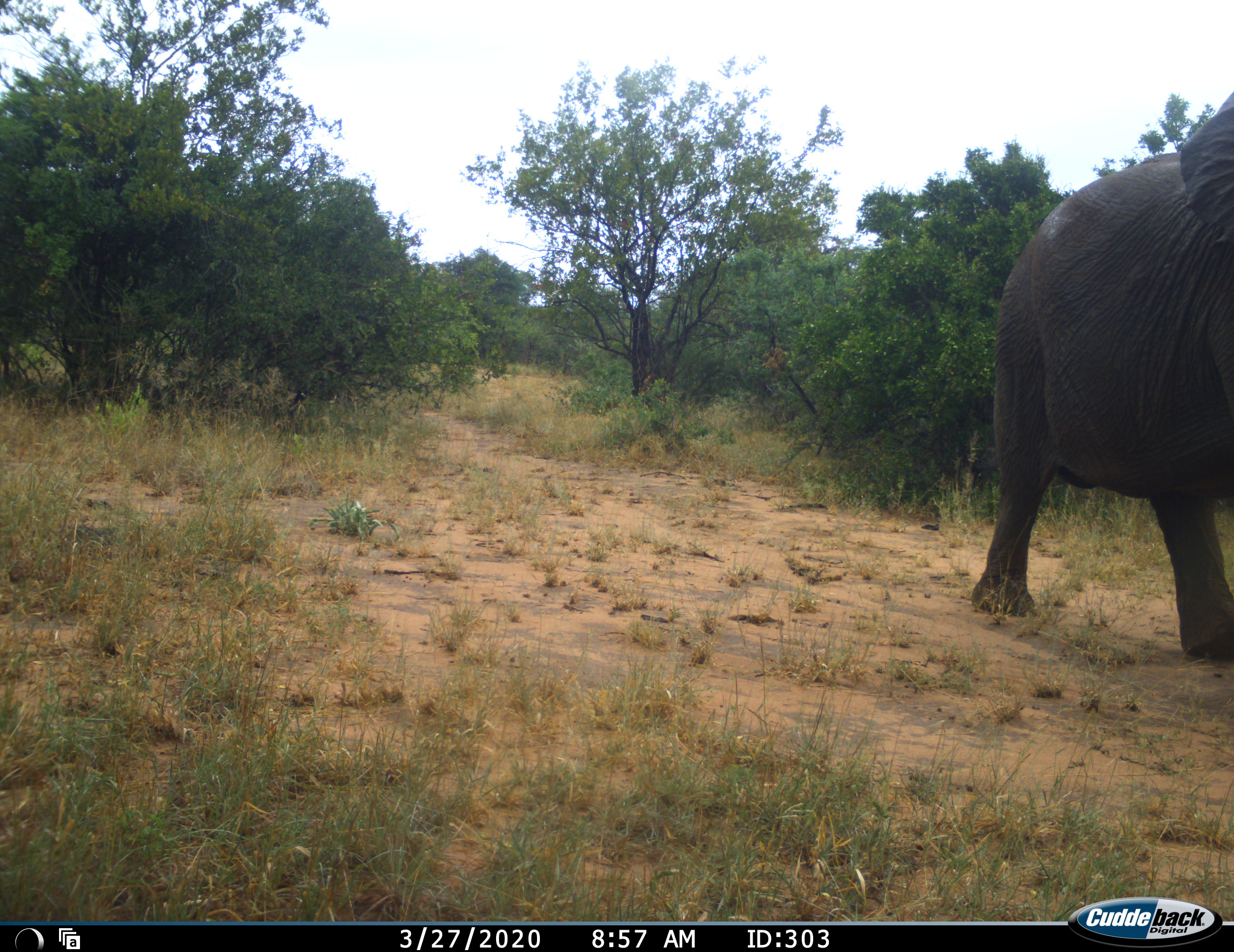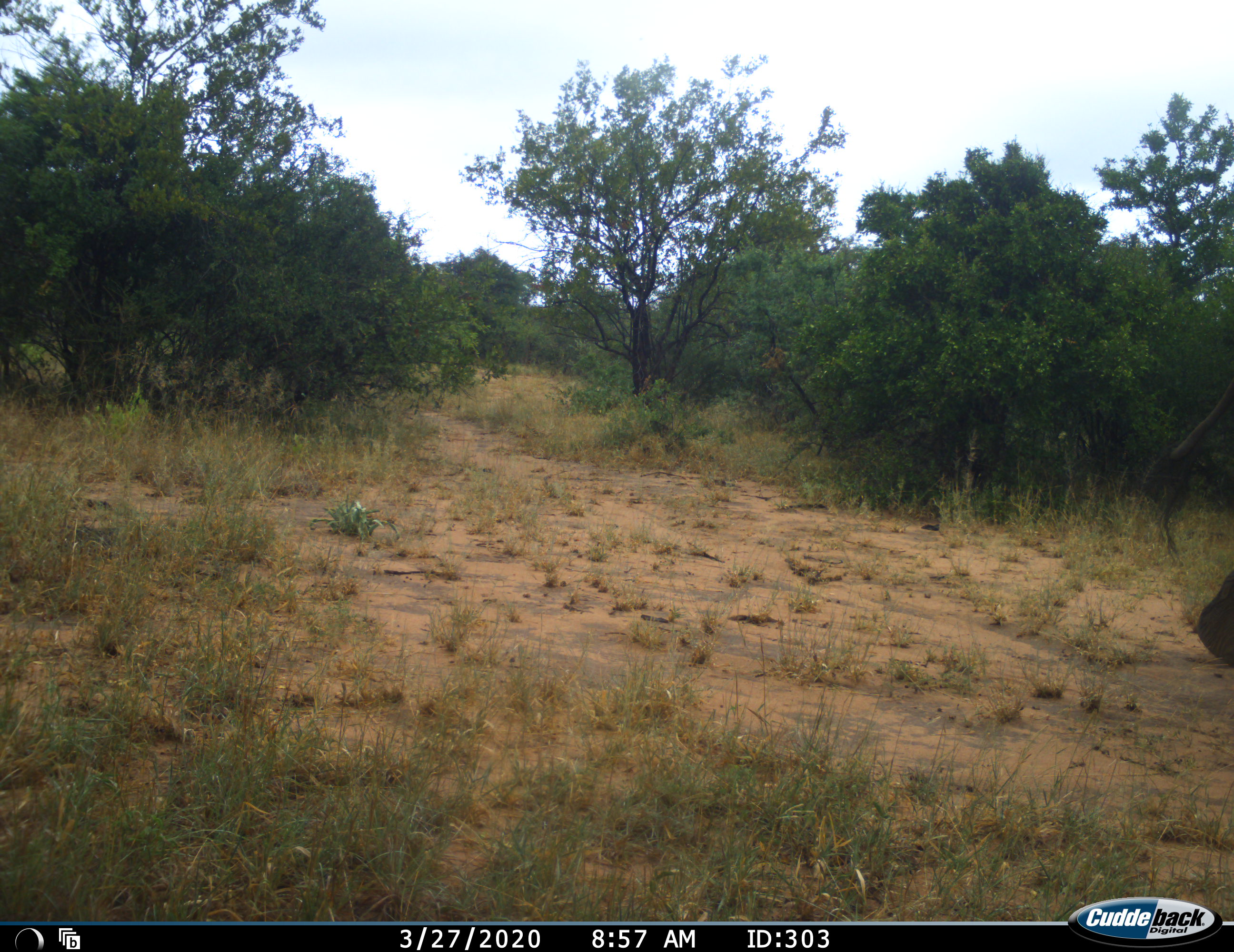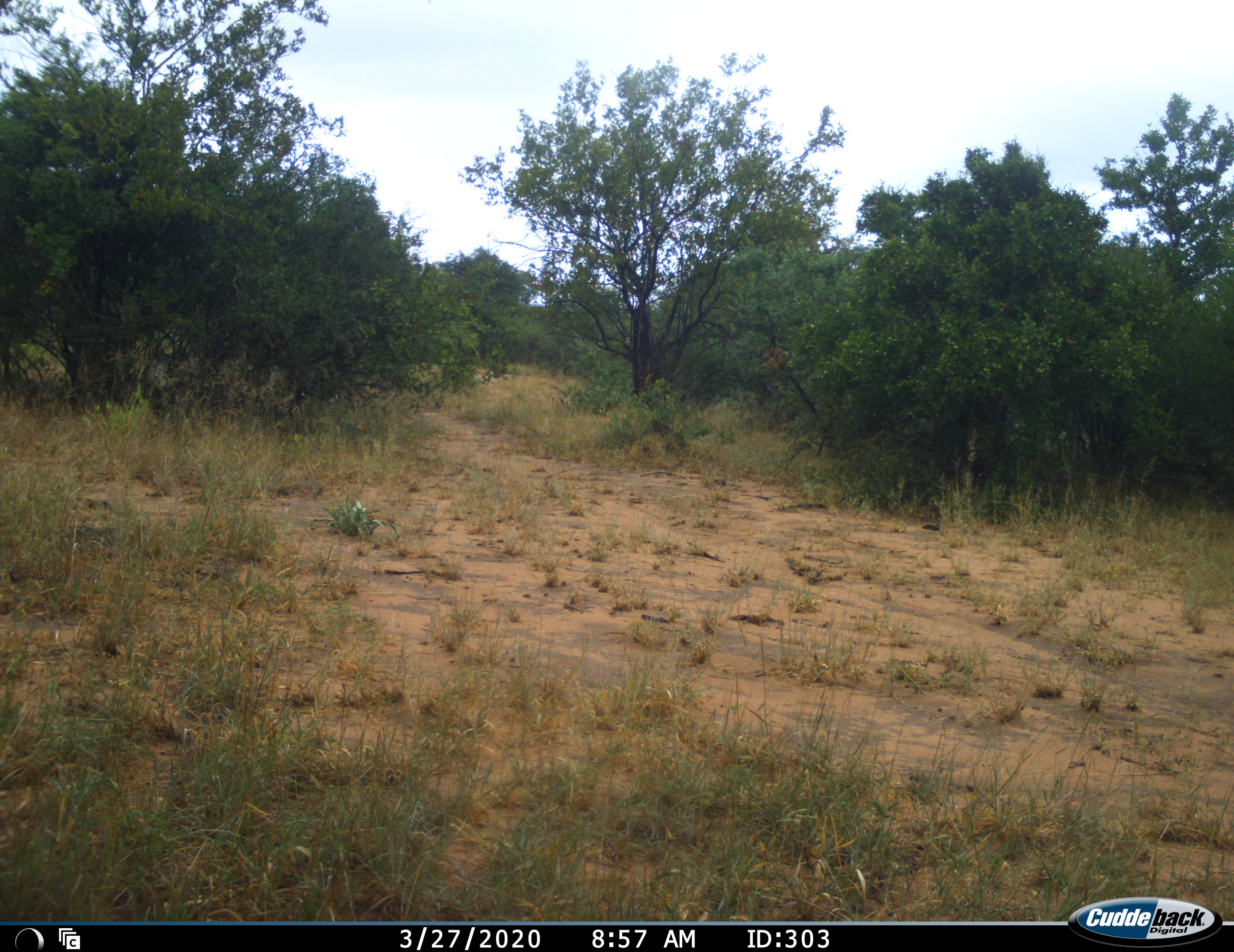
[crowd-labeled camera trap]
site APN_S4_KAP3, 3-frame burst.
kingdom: Animalia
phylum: Chordata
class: Mammalia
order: Proboscidea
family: Elephantidae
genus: Loxodonta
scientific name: Loxodonta africana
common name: african bush elephant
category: elephant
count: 1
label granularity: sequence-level